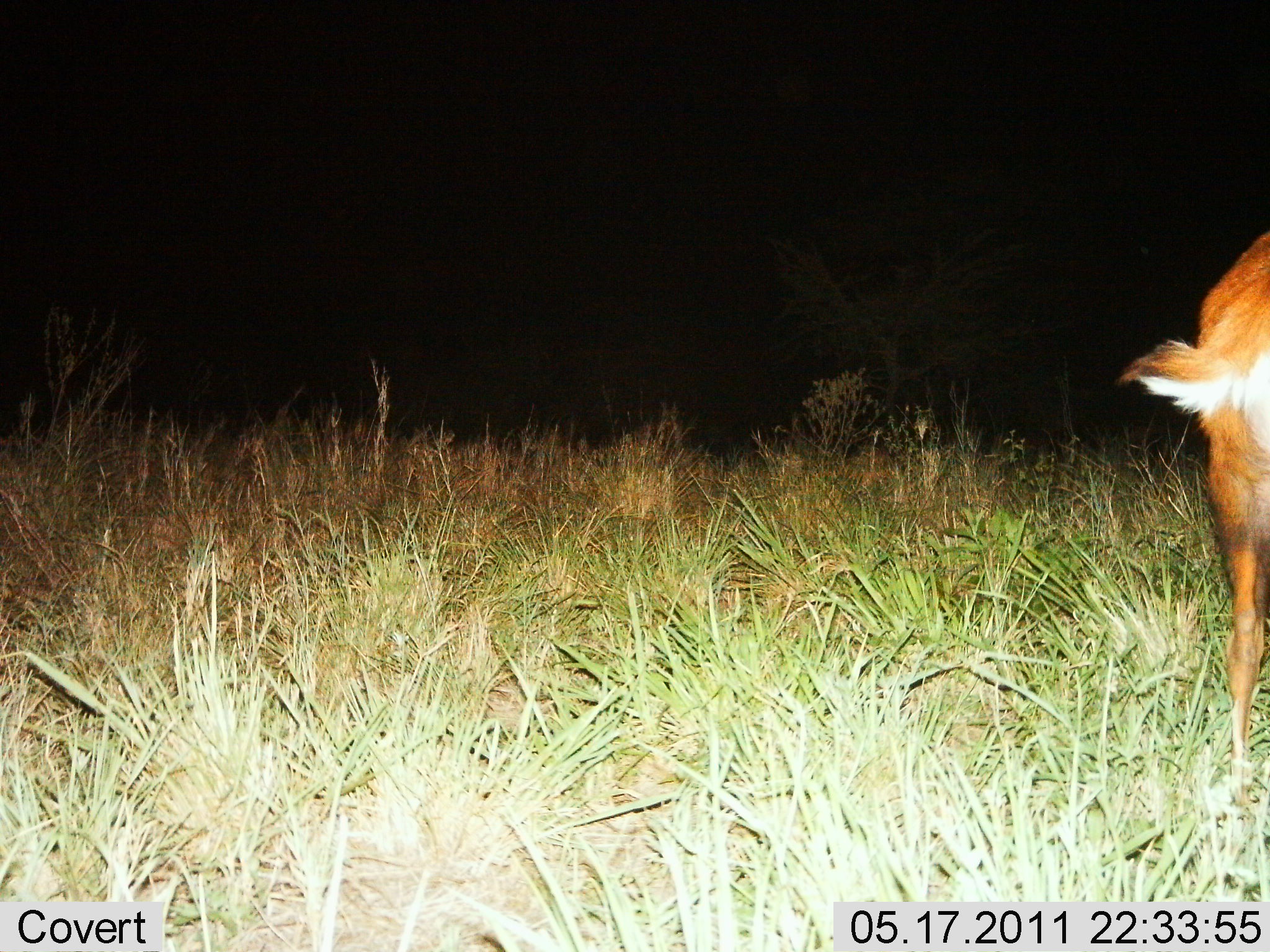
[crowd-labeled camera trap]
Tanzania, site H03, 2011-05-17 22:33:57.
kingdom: Animalia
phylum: Chordata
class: Mammalia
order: Artiodactyla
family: Bovidae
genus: Tragelaphus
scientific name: Tragelaphus scriptus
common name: bushbuck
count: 1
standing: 100%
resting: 0%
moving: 10%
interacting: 0%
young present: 0%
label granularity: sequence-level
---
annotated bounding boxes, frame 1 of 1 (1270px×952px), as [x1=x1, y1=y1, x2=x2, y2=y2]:
animal: [x1=1117, y1=230, x2=1270, y2=799]